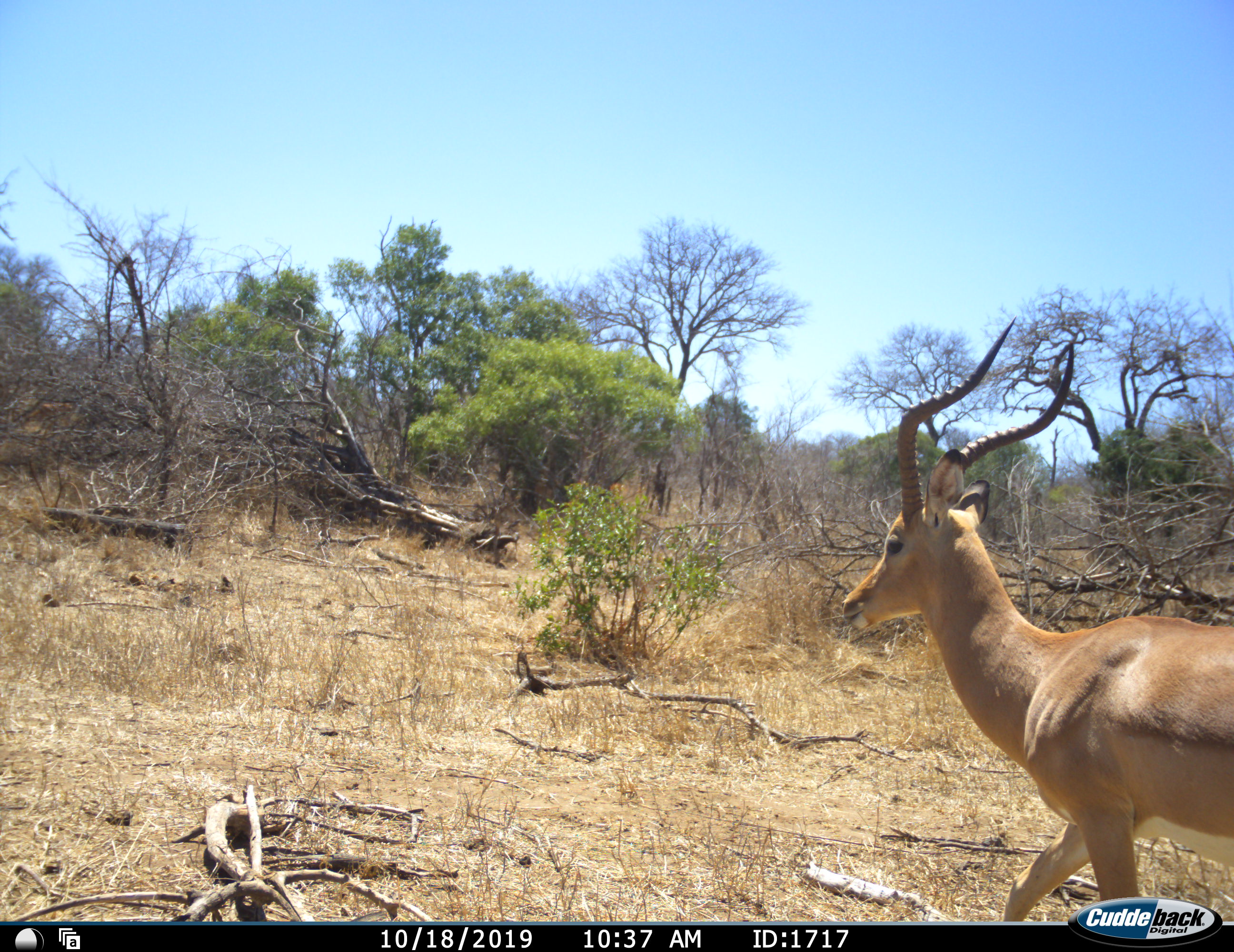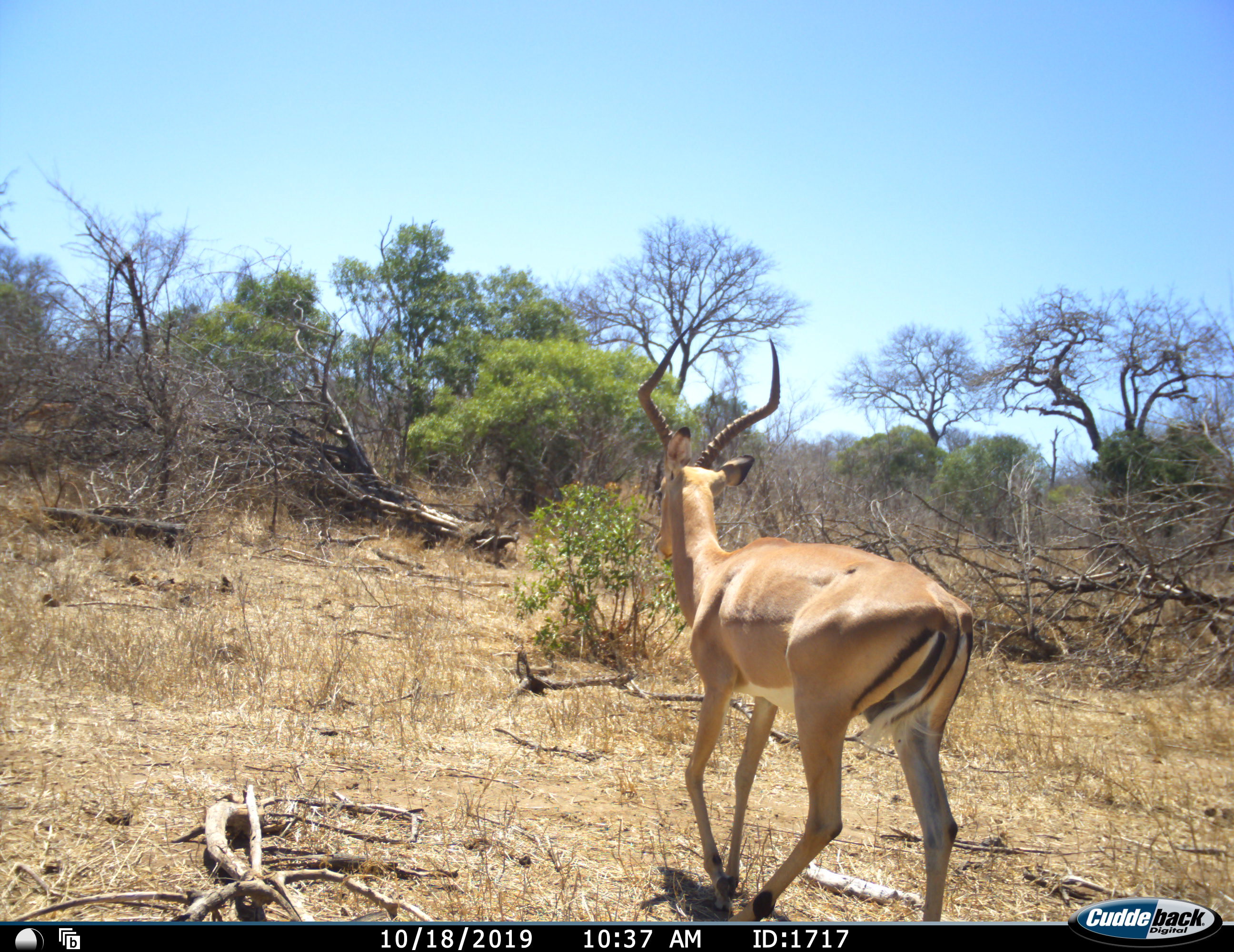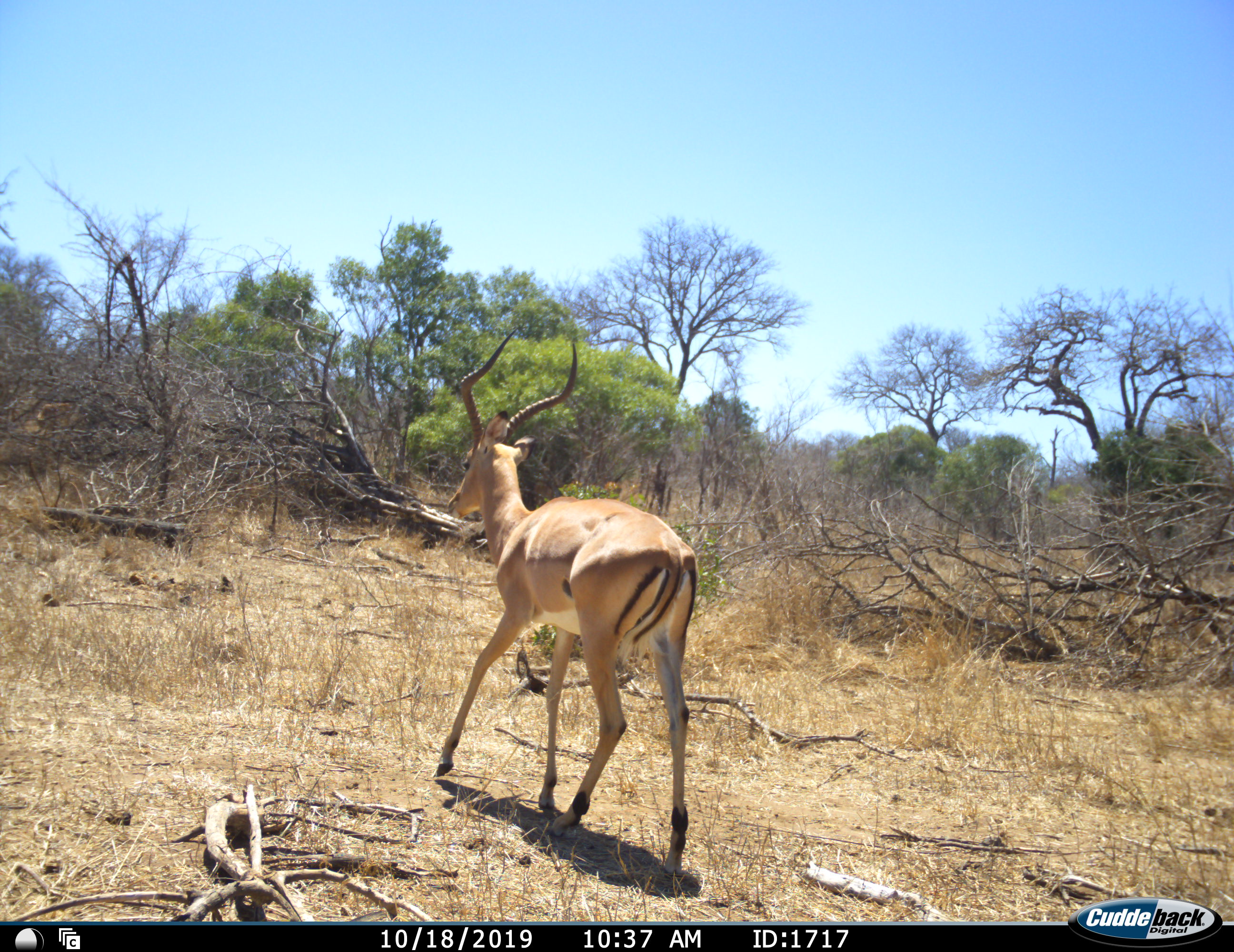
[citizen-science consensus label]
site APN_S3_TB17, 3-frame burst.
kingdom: Animalia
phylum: Chordata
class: Mammalia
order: Artiodactyla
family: Bovidae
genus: Aepyceros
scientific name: Aepyceros melampus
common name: impala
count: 1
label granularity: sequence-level